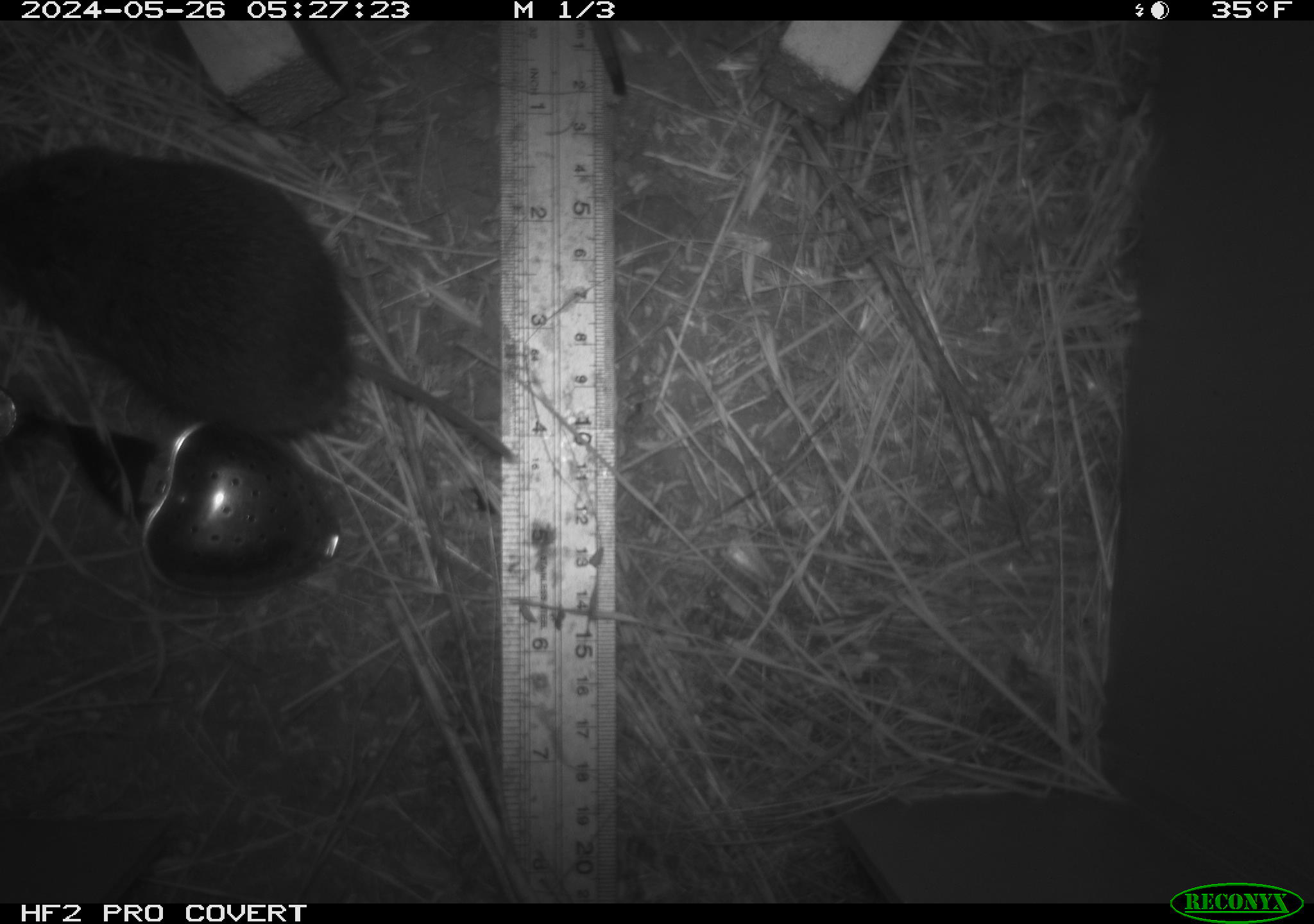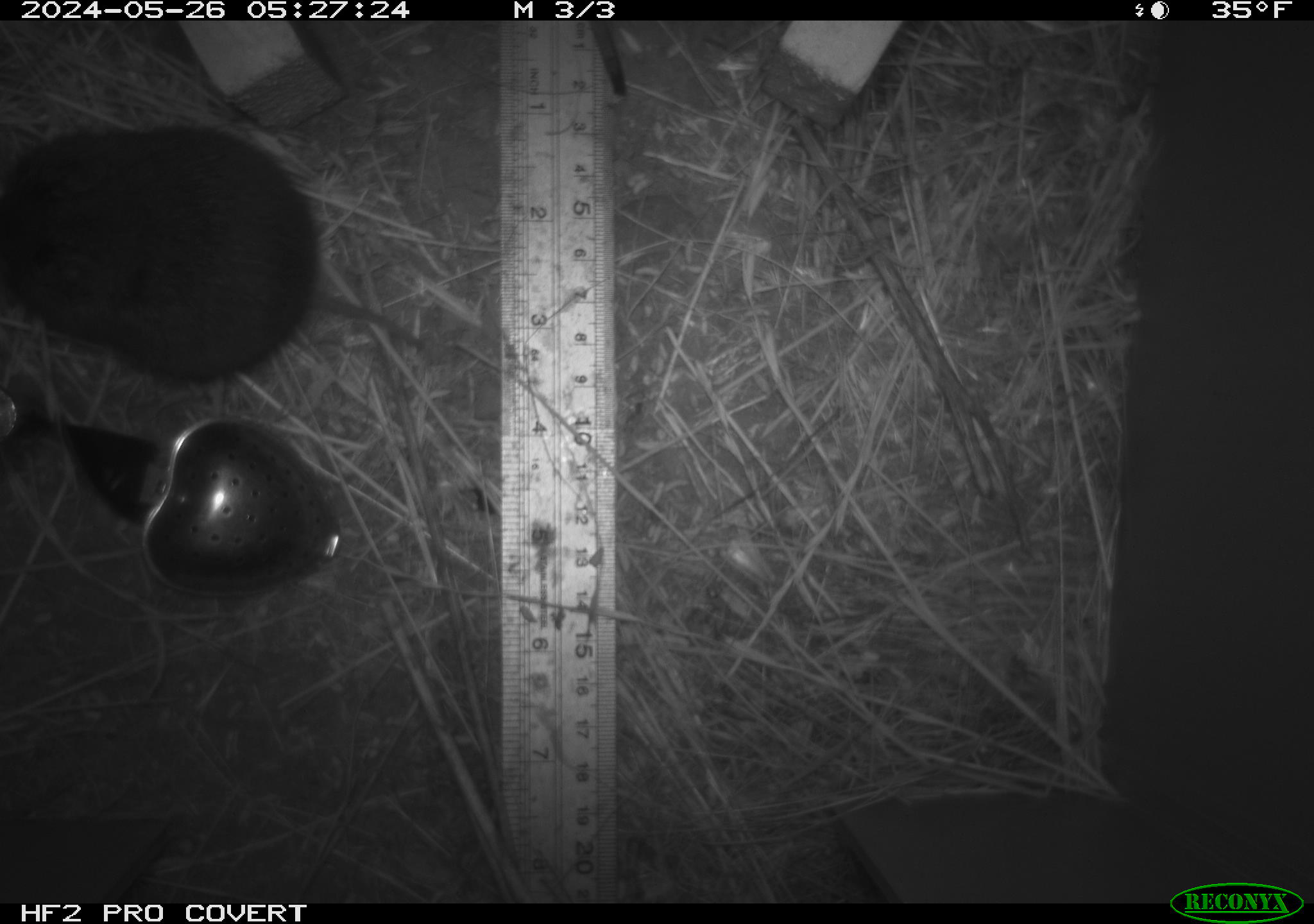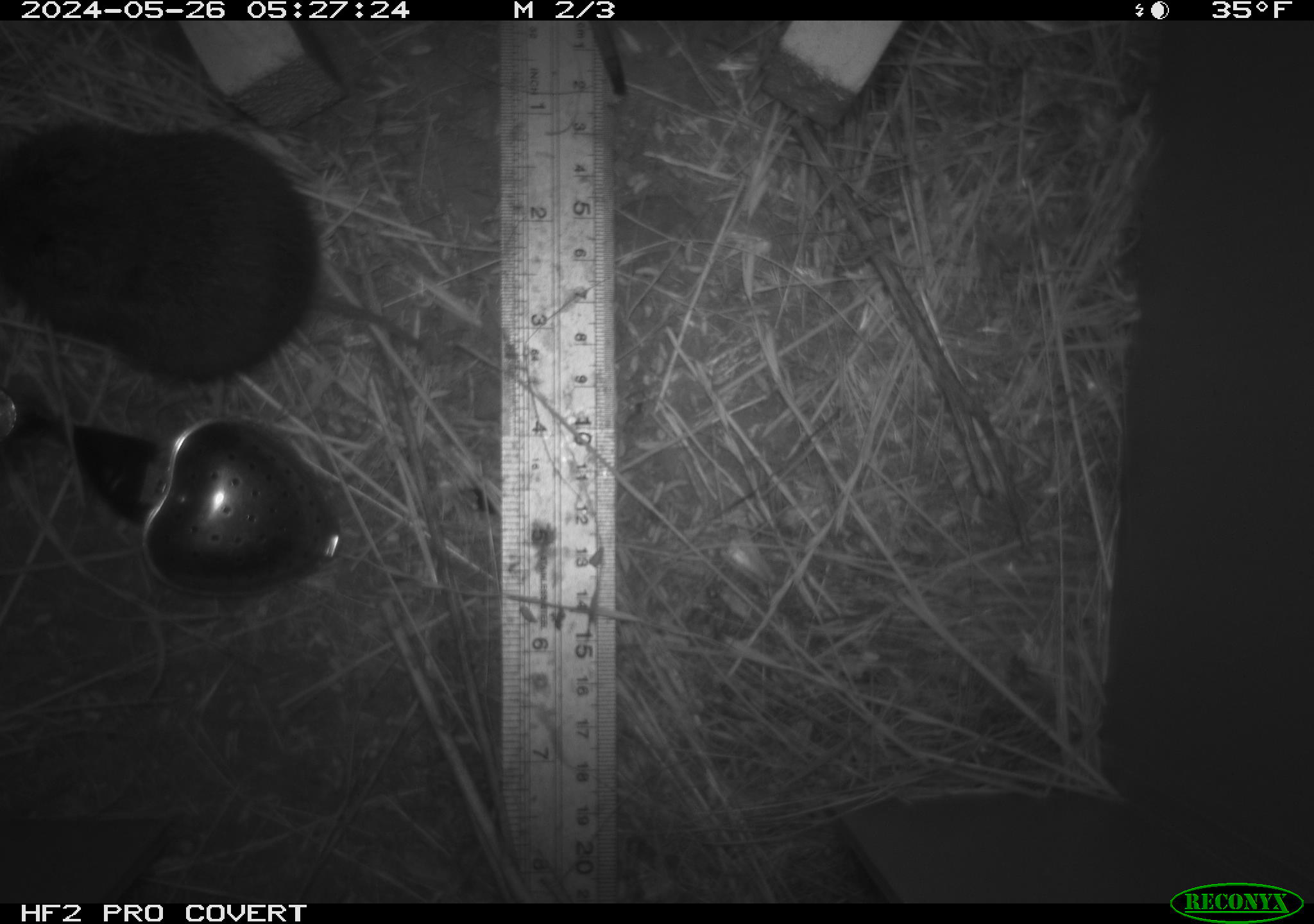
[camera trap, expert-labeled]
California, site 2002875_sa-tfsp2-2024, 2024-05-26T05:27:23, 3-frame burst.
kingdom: Animalia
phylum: Chordata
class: Mammalia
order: Rodentia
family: Cricetidae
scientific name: Arvicolinae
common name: voles, lemmings, and muskrats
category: arvicolinae subfamily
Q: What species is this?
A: Arvicolinae subfamily (voles, lemmings, and muskrats) (Arvicolinae).